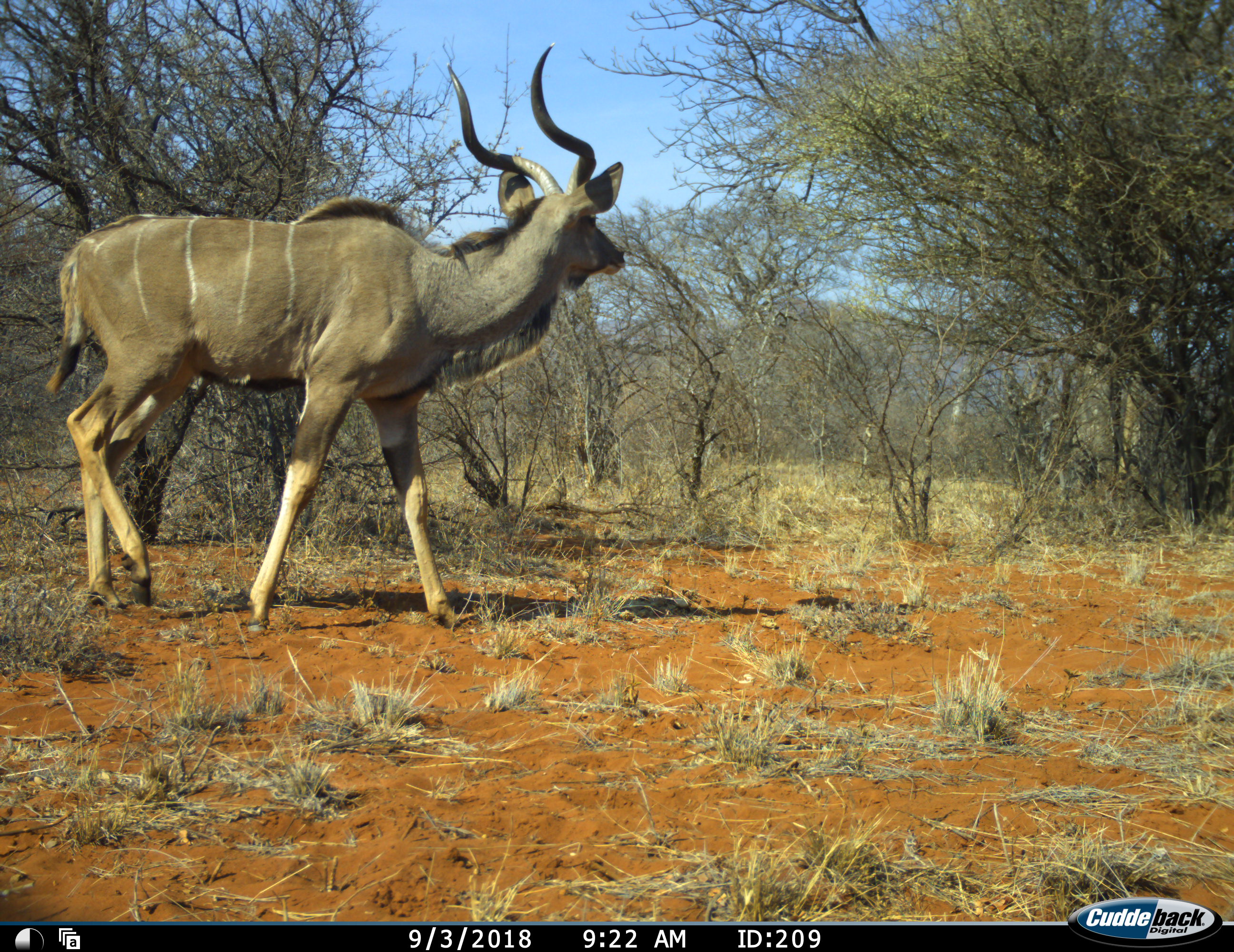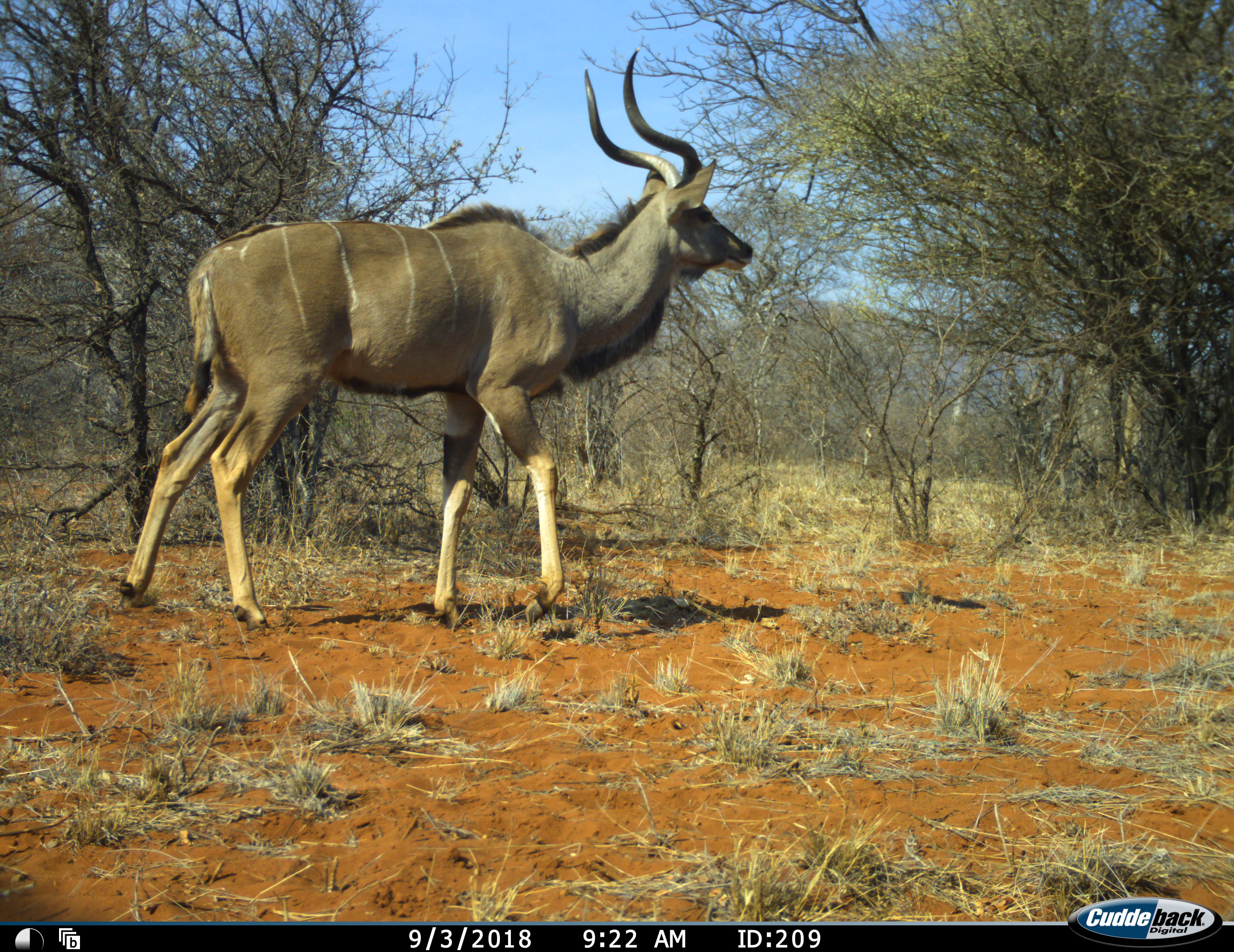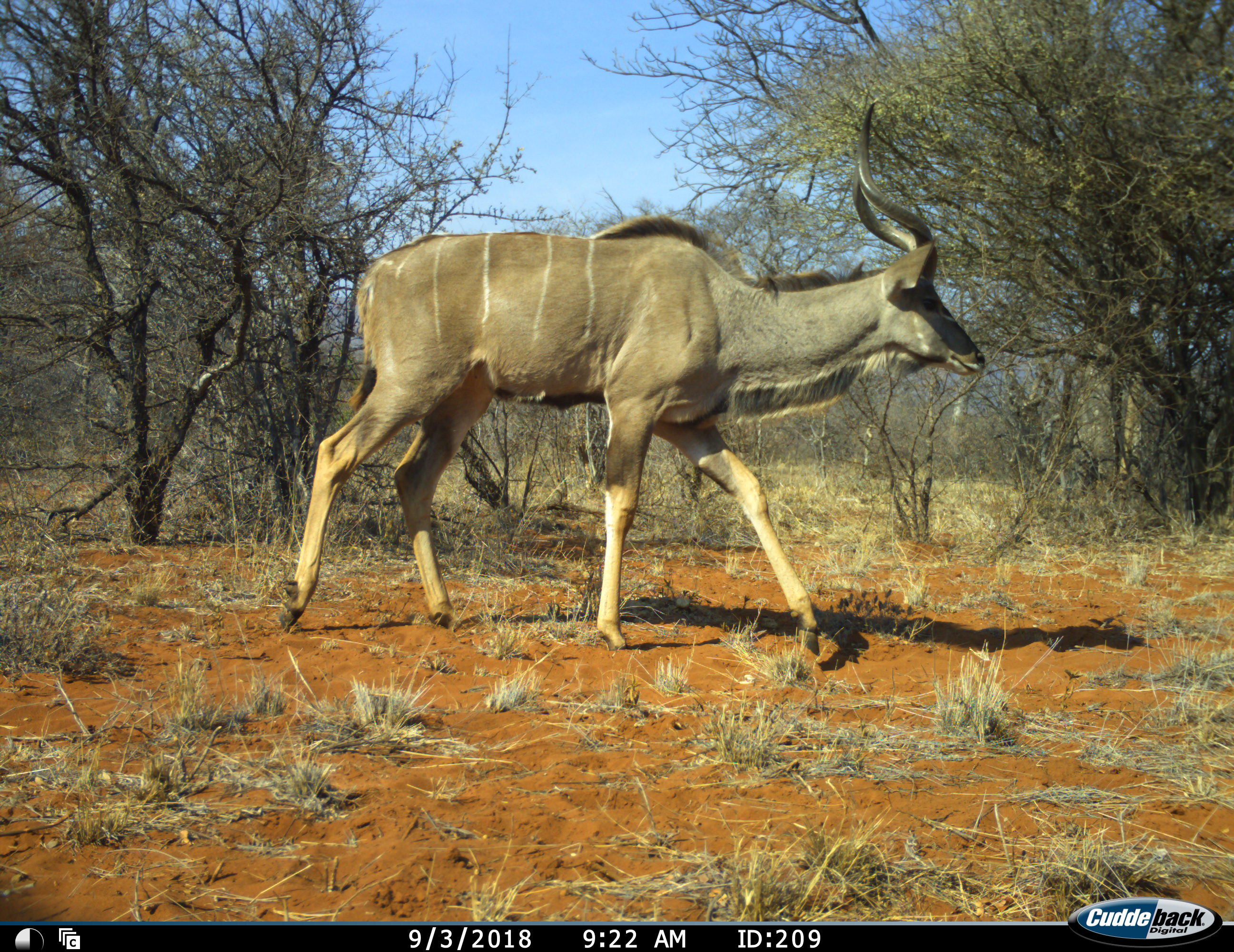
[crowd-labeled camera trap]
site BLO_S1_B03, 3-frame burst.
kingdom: Animalia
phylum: Chordata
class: Mammalia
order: Artiodactyla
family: Bovidae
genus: Tragelaphus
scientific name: Tragelaphus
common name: kudu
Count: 1.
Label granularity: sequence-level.